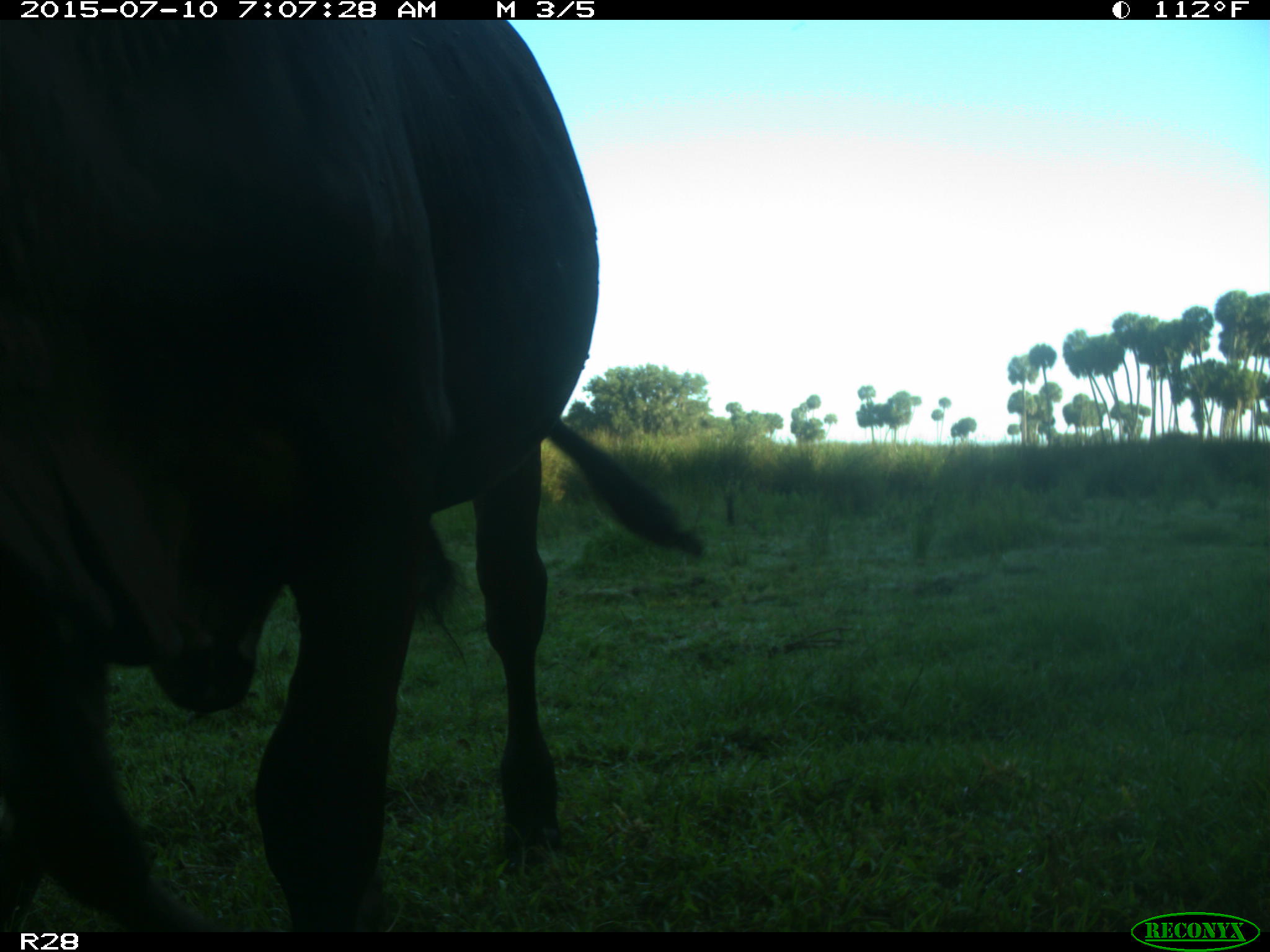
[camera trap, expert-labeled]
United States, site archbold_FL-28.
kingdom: Animalia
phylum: Chordata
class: Mammalia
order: Artiodactyla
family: Bovidae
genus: Bos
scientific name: Bos taurus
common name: domestic cow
Bos taurus (domestic cow).